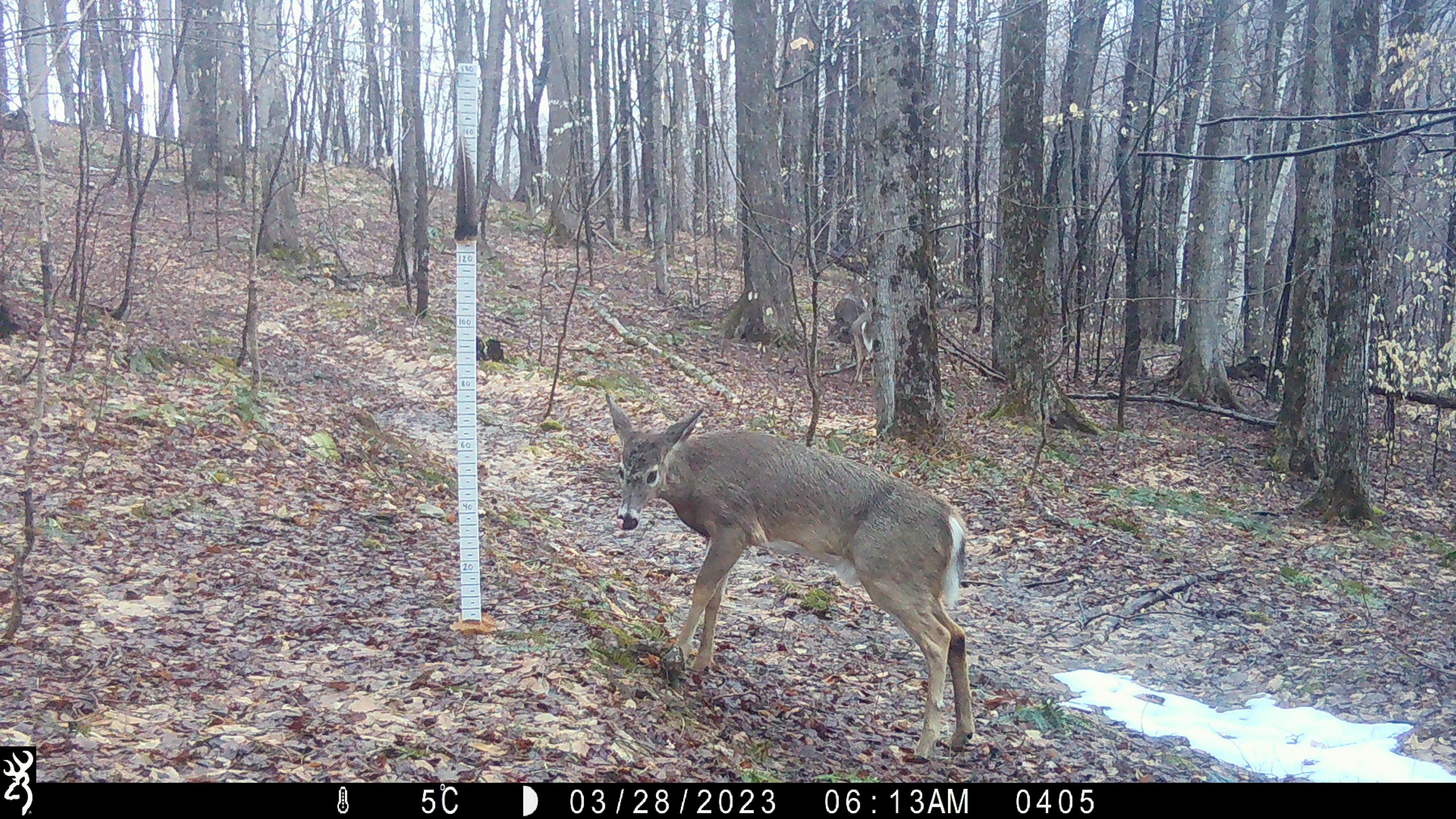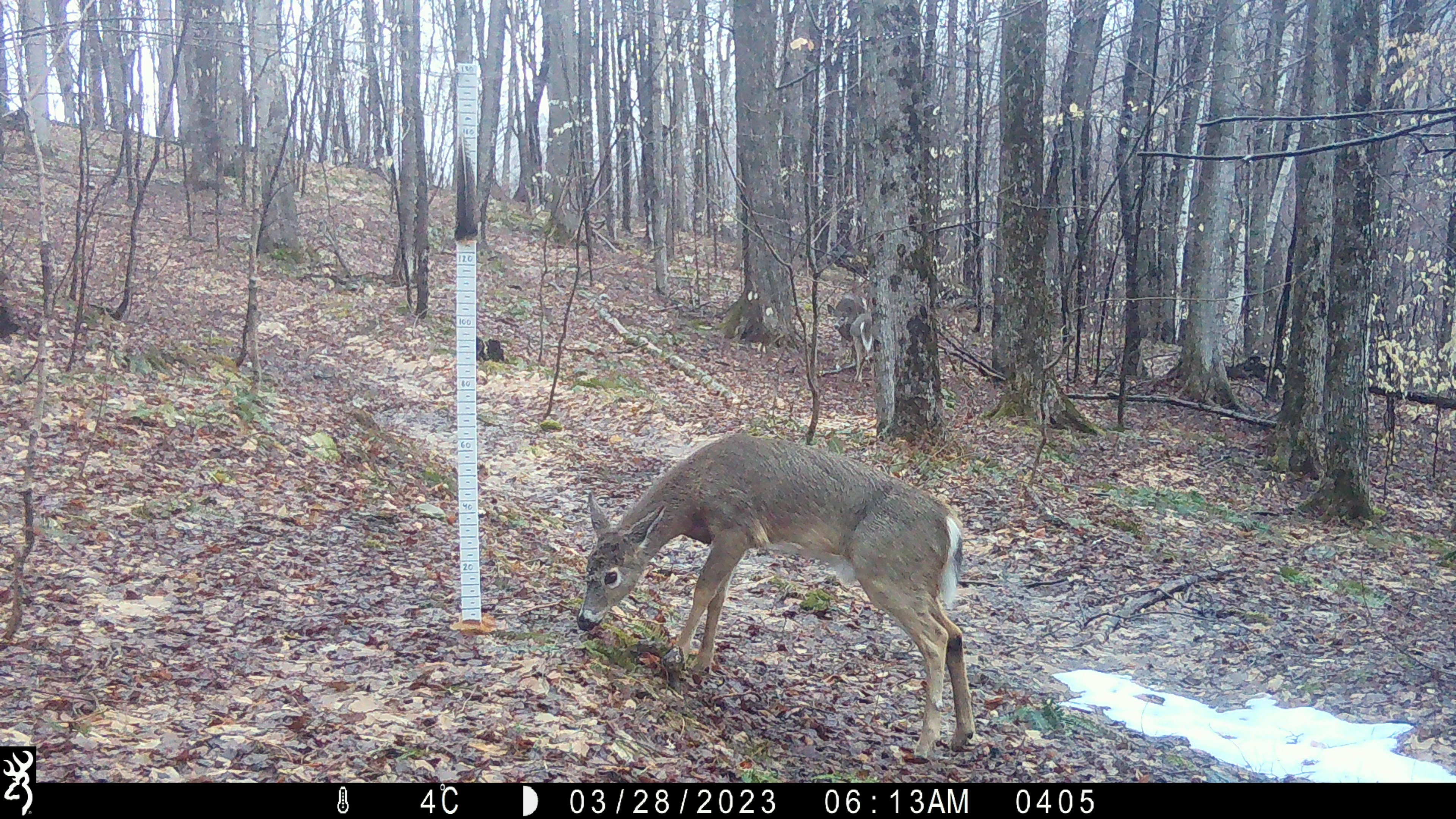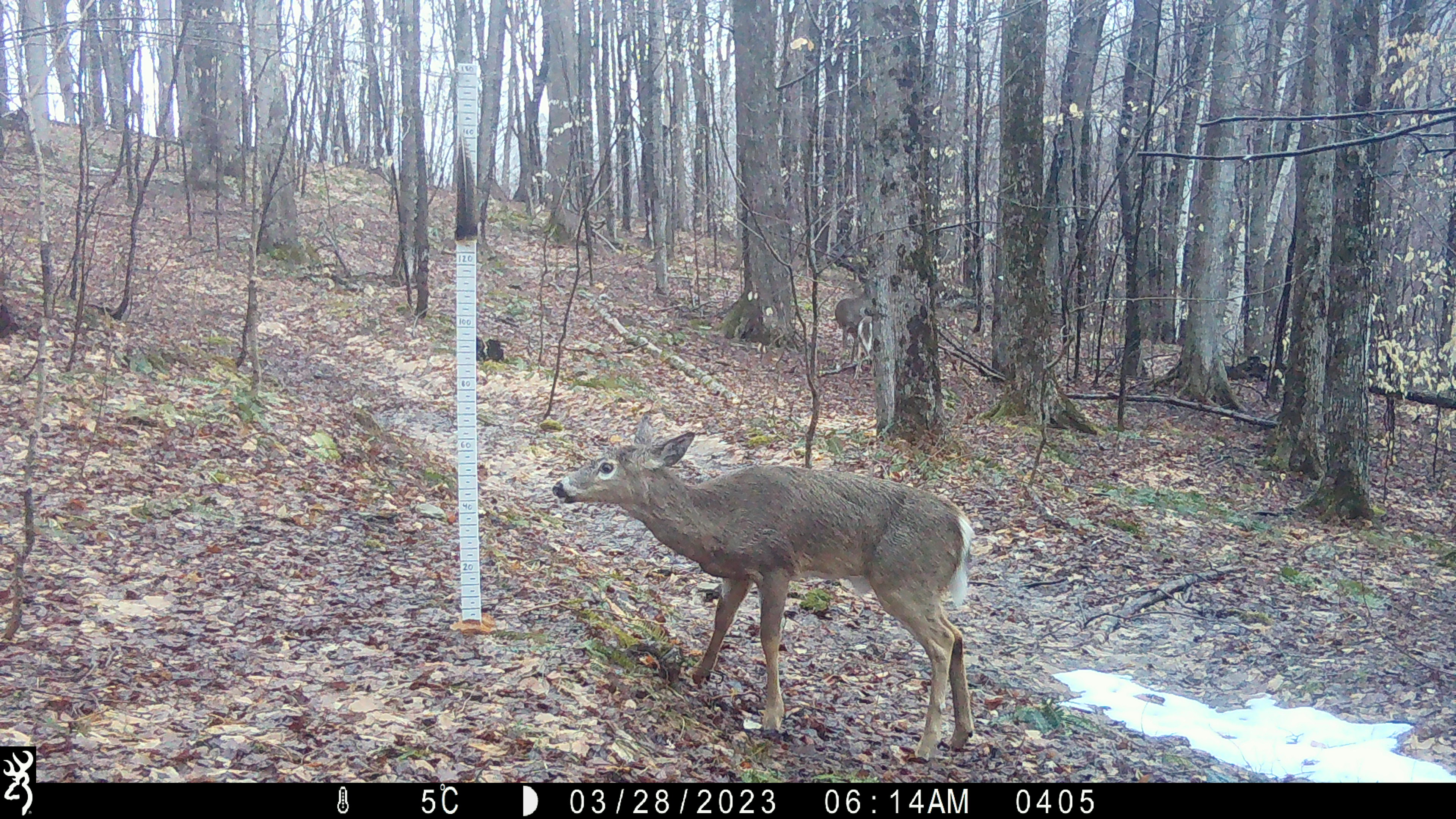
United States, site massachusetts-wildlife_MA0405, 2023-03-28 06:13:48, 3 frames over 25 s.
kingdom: Animalia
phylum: Chordata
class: Mammalia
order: Artiodactyla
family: Cervidae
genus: Odocoileus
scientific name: Odocoileus virginianus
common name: white-tailed deer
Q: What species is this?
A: White-tailed deer (Odocoileus virginianus).